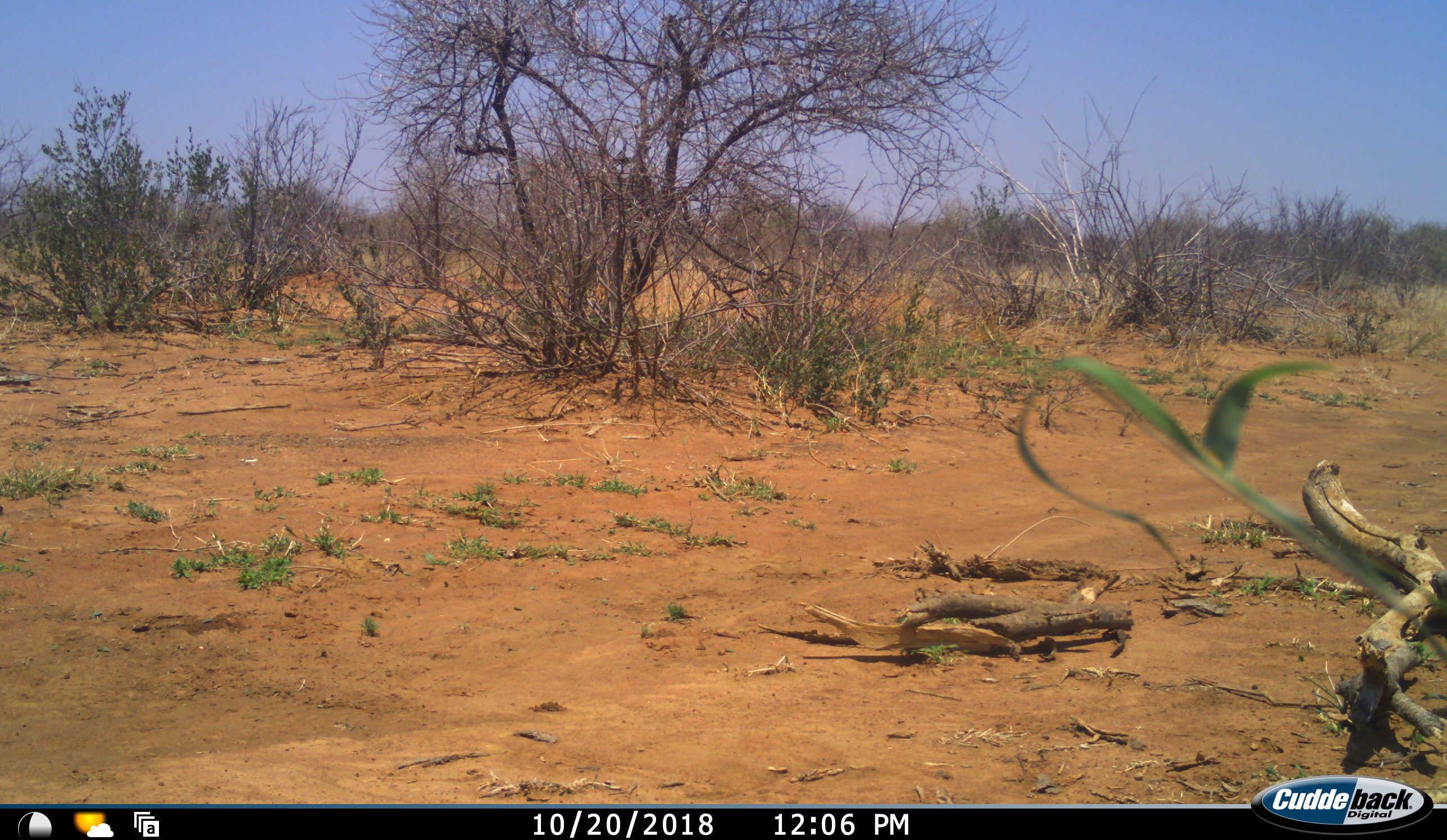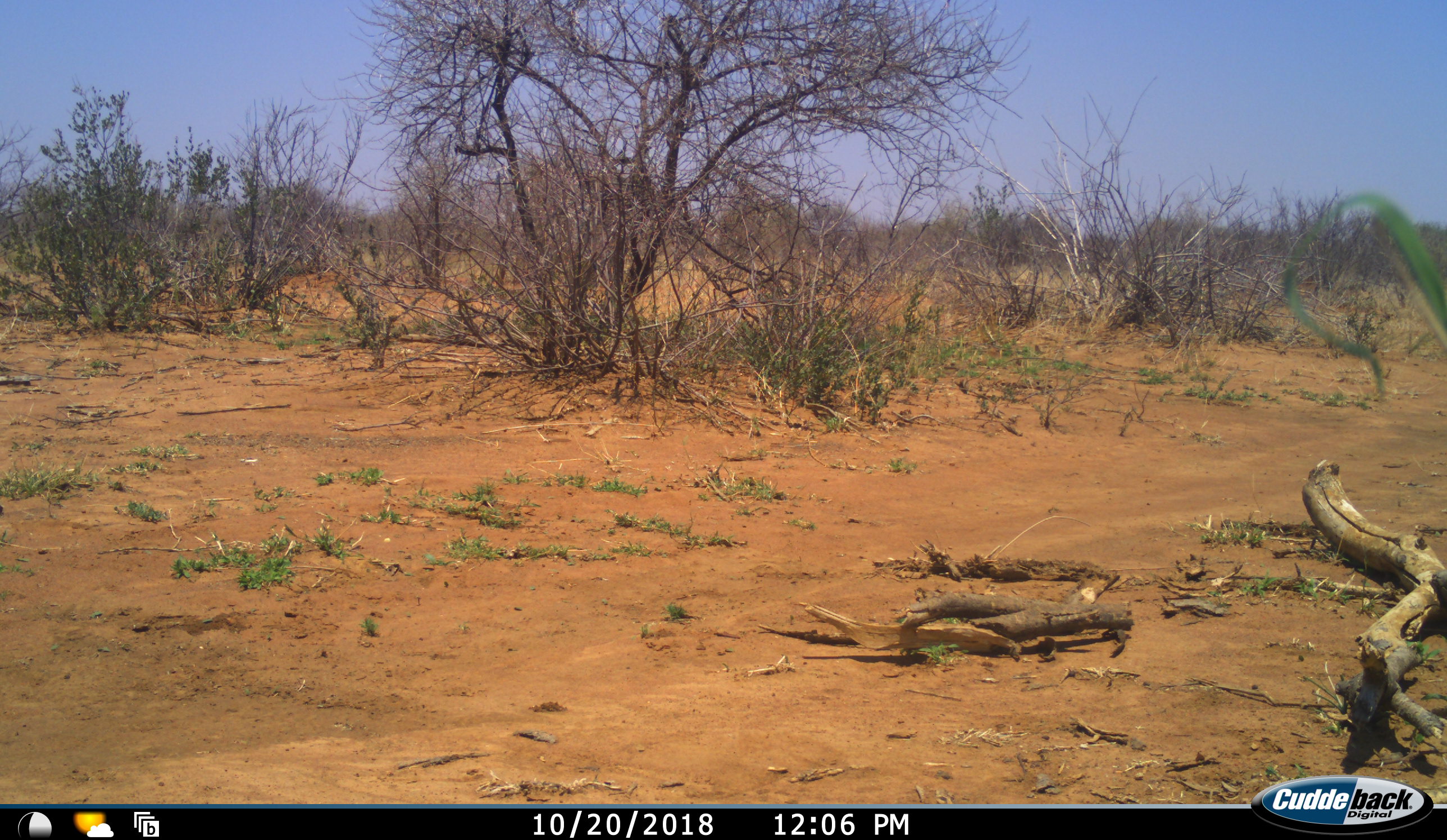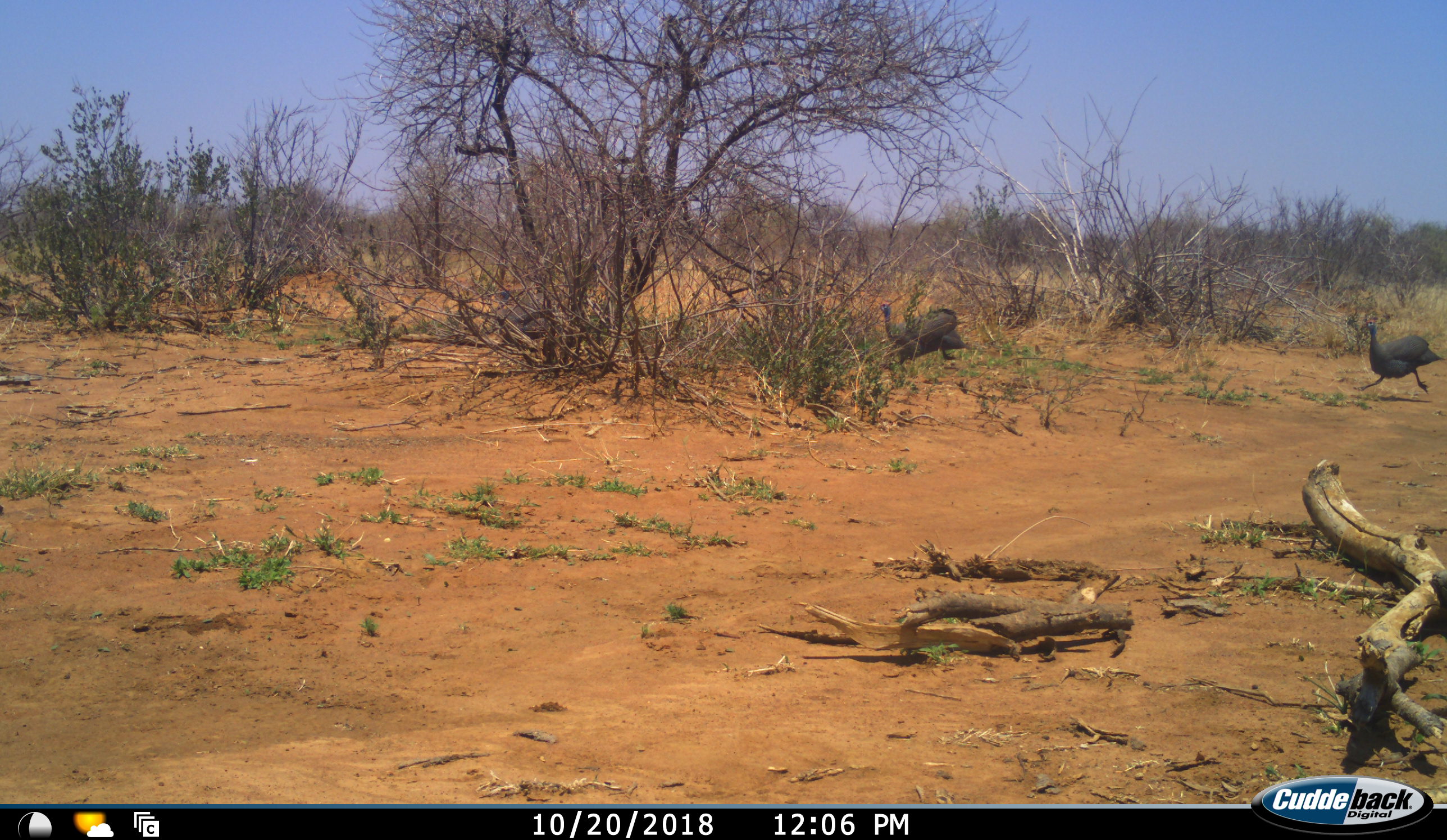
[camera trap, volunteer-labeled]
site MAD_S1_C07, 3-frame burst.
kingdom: Animalia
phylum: Chordata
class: Aves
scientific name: Aves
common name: bird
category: birdother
Birdother (bird) (Aves), count 2. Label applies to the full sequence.